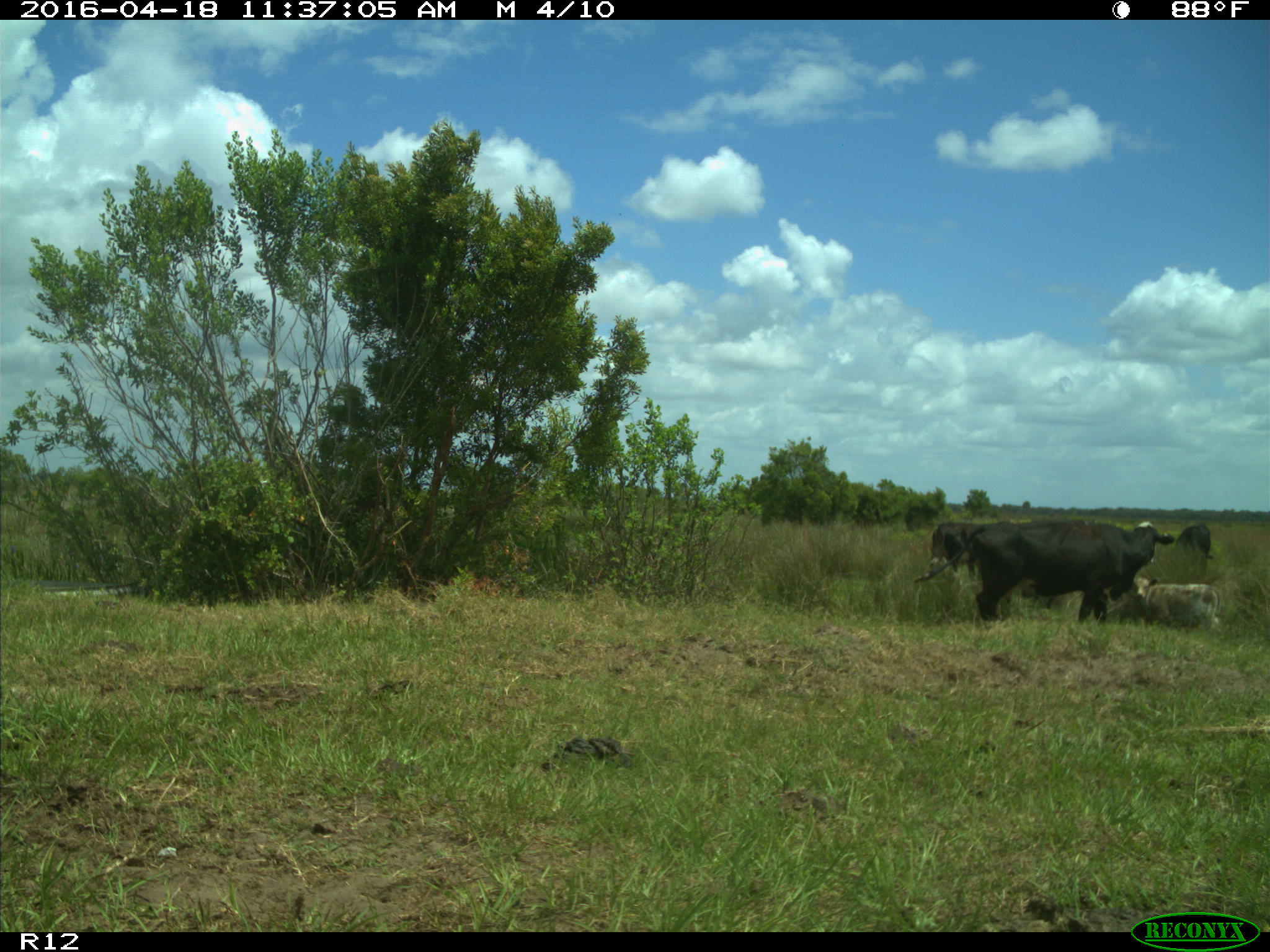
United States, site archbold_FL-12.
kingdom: Animalia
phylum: Chordata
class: Mammalia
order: Artiodactyla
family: Bovidae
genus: Bos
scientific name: Bos taurus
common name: domestic cow